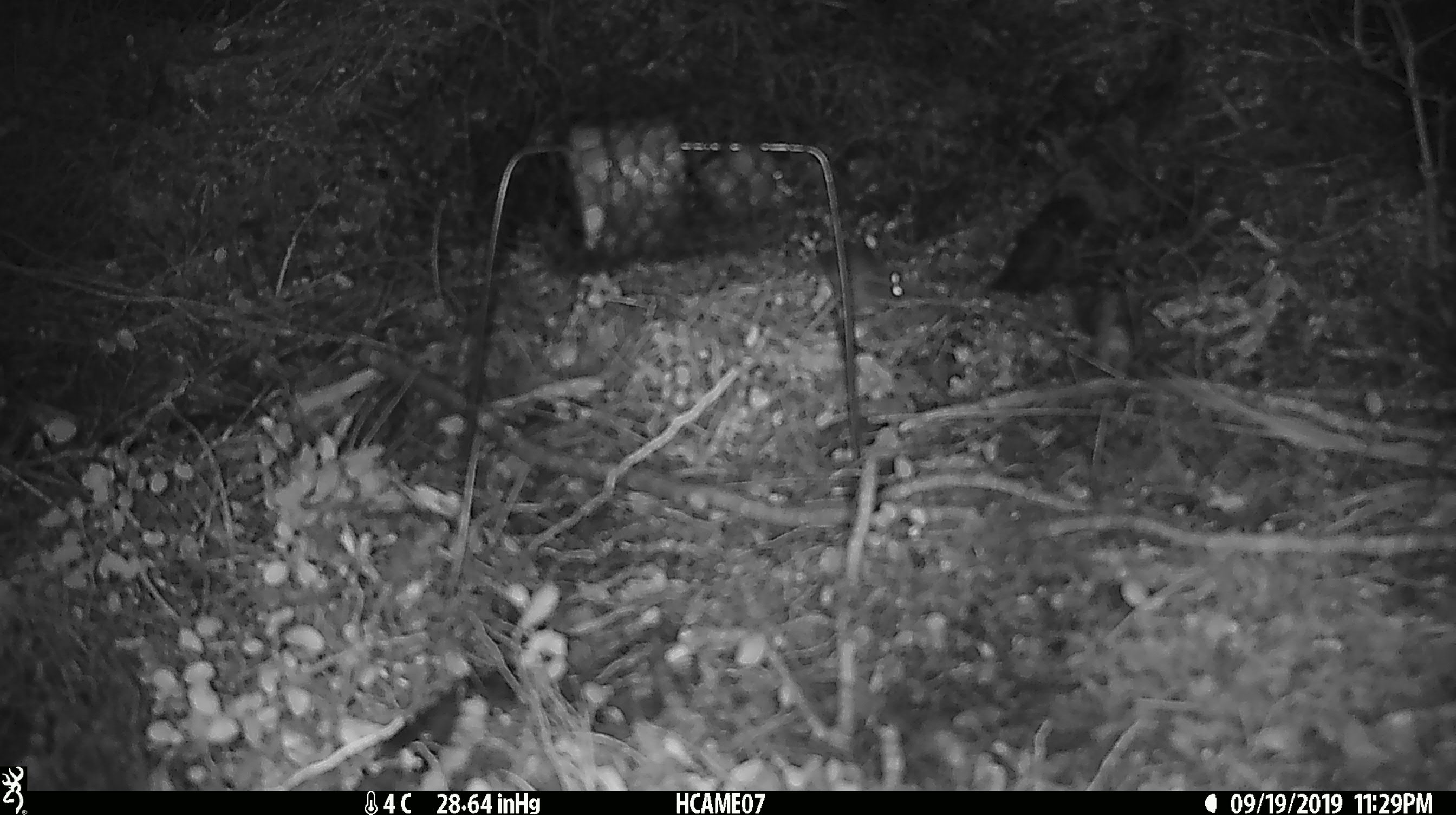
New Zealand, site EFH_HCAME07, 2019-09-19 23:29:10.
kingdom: Animalia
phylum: Chordata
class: Mammalia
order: Rodentia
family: Muridae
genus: Mus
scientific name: Mus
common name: mouse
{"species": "mouse (Mus)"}